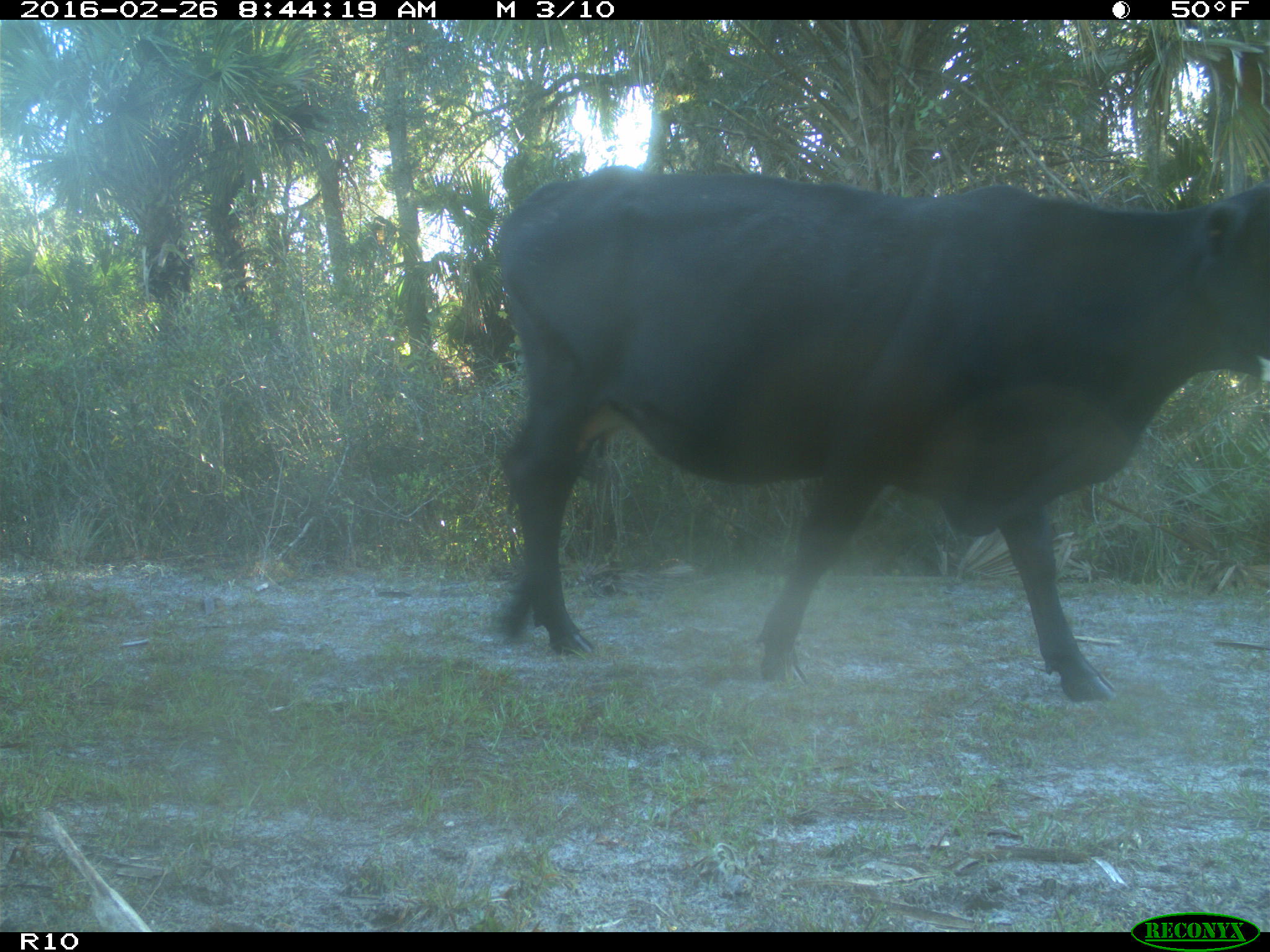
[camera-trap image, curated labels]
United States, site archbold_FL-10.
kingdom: Animalia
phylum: Chordata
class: Mammalia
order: Artiodactyla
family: Bovidae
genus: Bos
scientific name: Bos taurus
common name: domestic cow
Bos taurus (domestic cow).